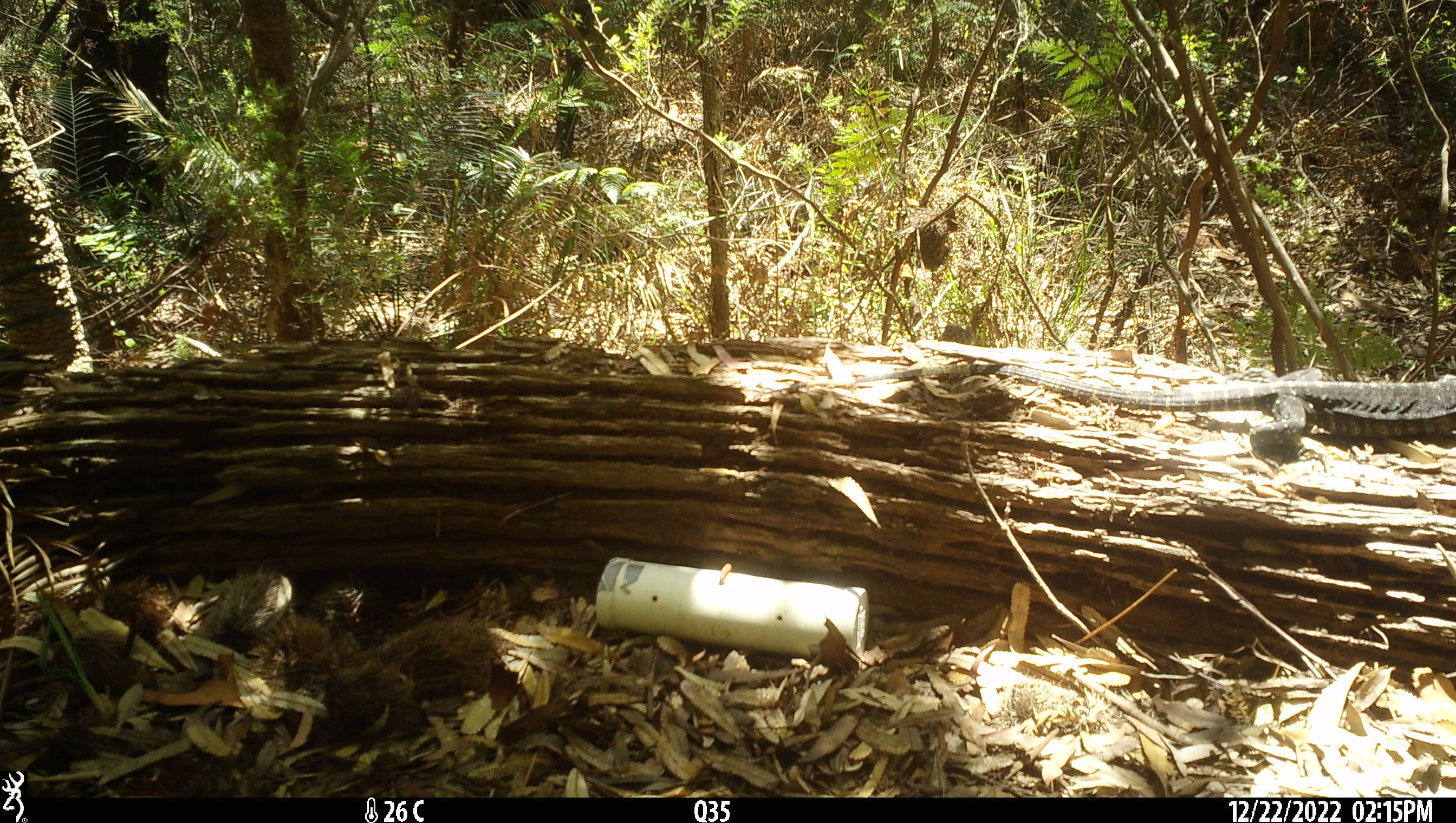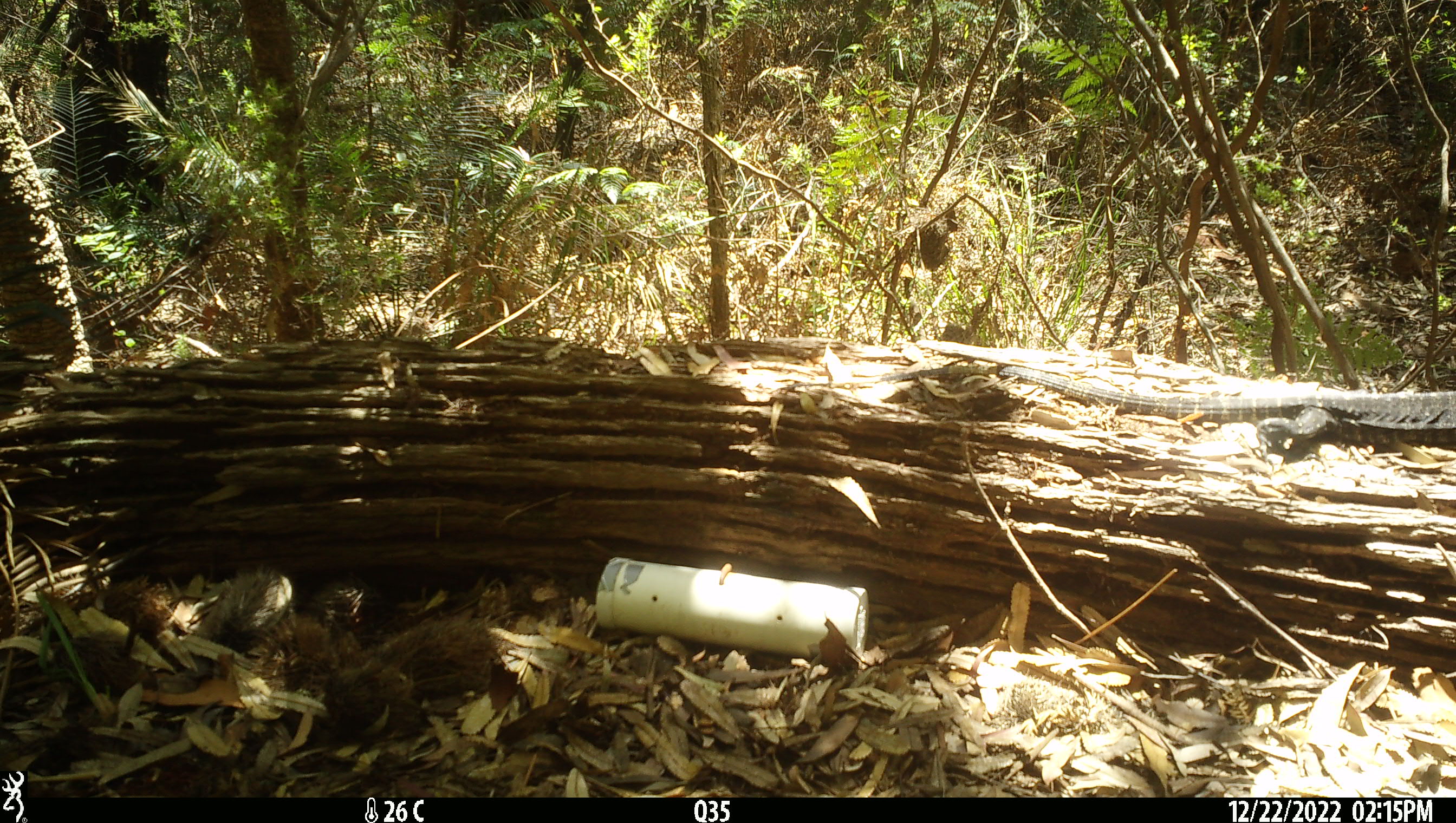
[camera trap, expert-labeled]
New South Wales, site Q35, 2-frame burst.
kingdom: Animalia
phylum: Chordata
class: Reptilia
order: Squamata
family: Varanidae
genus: Varanus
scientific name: Varanus varius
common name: lace monitor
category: goanna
Goanna (lace monitor) (Varanus varius).